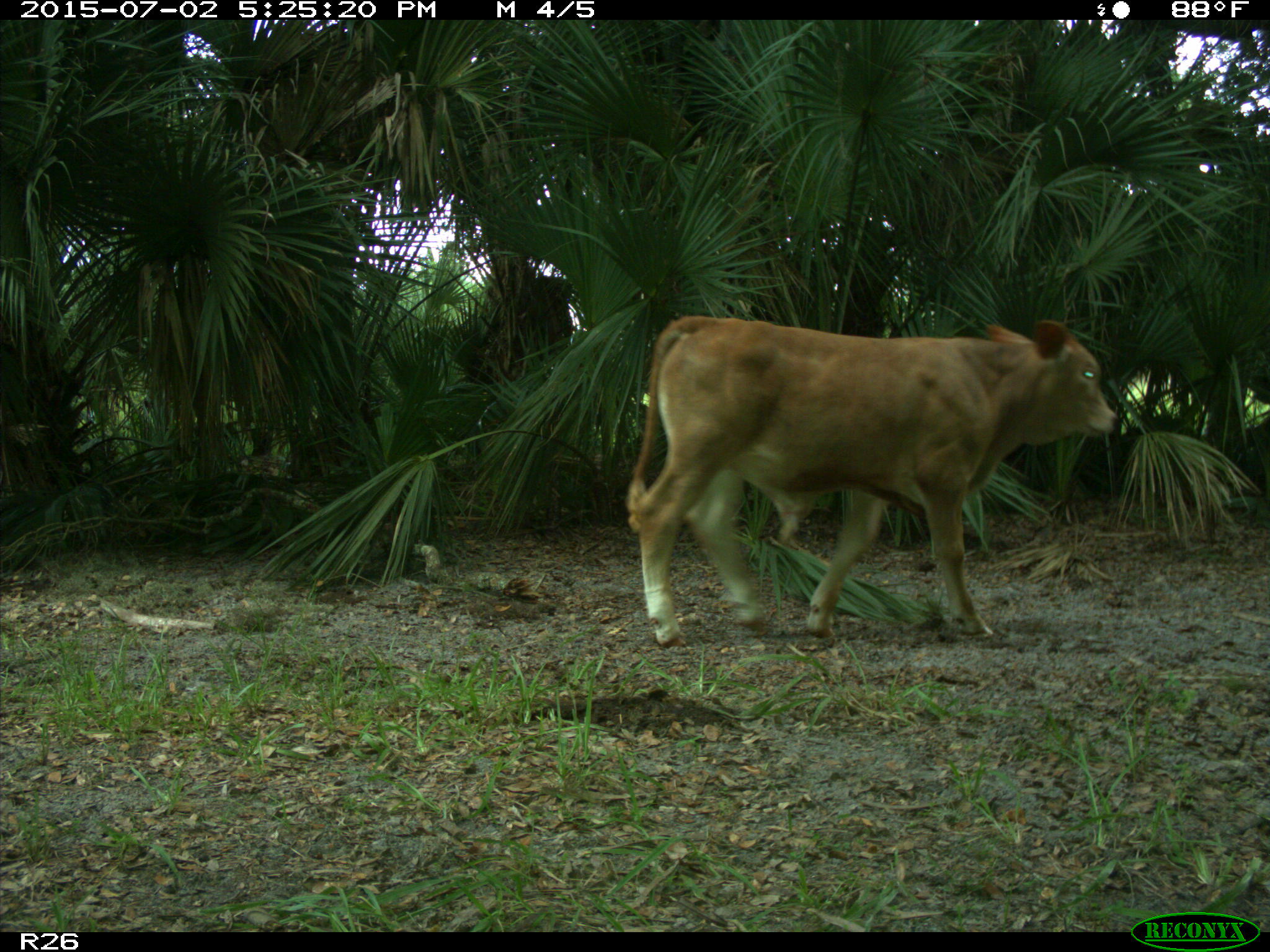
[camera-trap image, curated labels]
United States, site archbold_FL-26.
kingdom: Animalia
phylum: Chordata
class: Mammalia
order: Artiodactyla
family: Bovidae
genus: Bos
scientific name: Bos taurus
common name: domestic cow